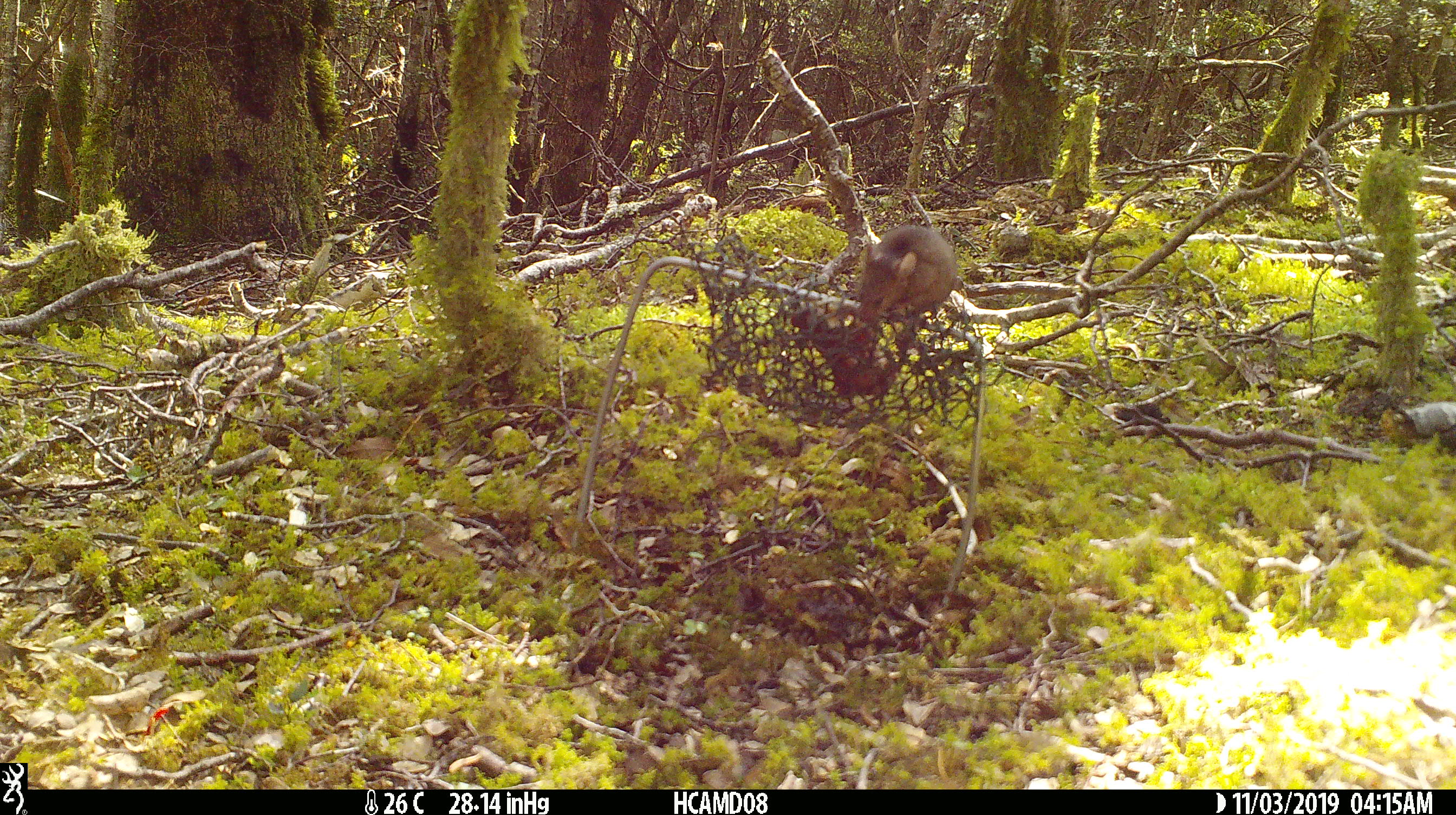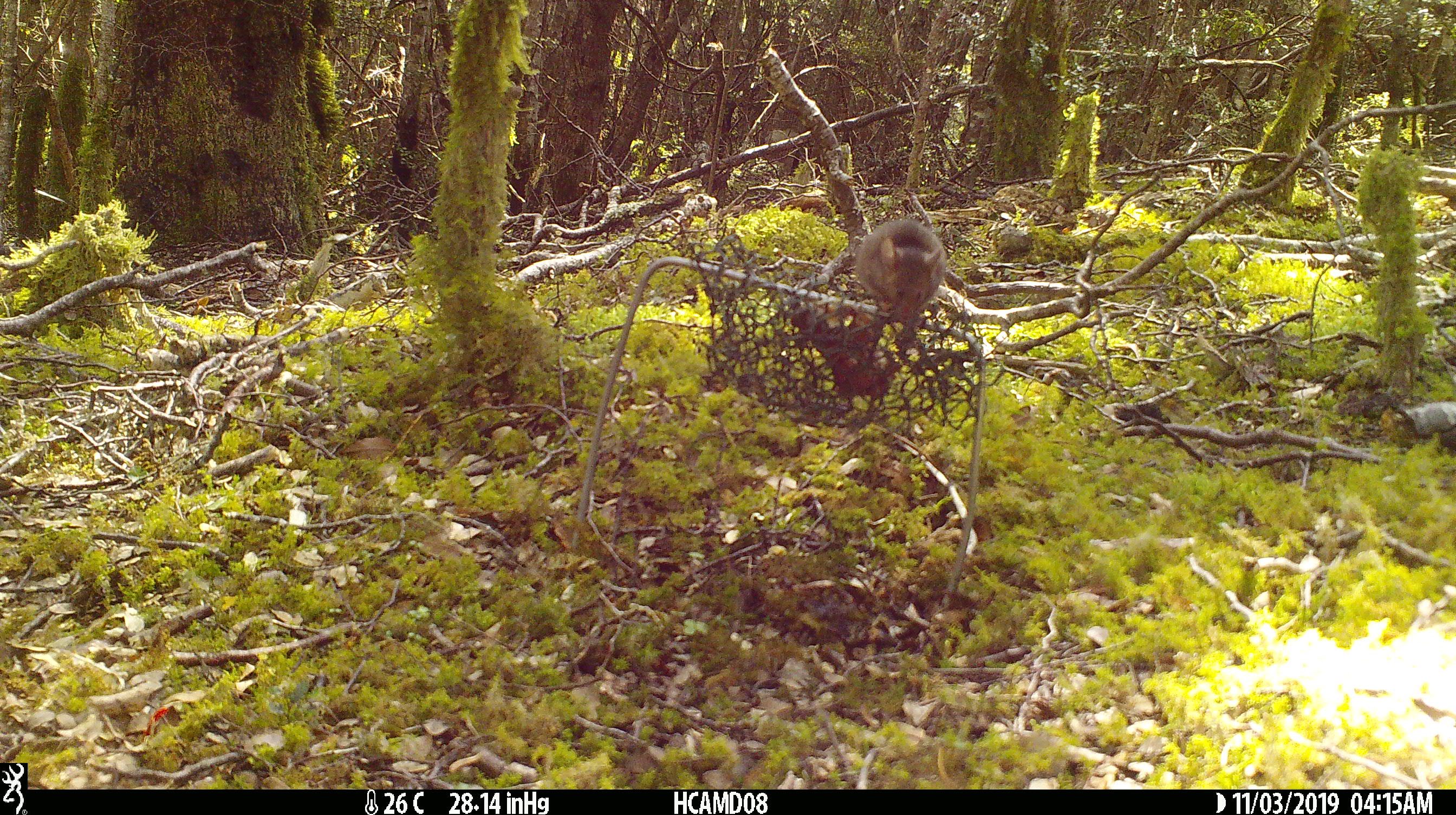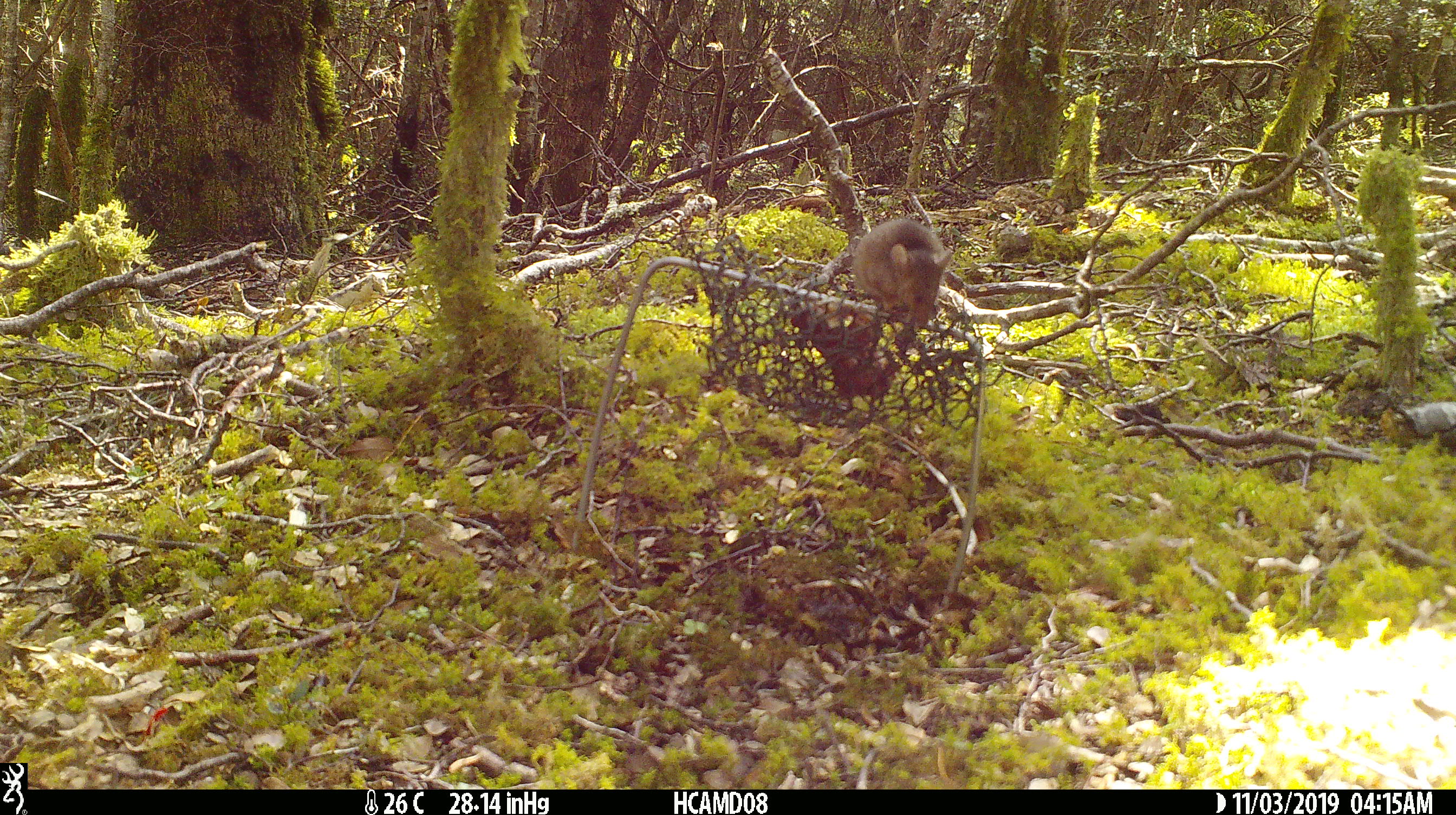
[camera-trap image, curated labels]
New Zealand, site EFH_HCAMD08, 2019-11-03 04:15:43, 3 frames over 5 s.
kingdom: Animalia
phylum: Chordata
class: Mammalia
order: Rodentia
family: Muridae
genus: Mus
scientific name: Mus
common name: mouse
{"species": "mouse (Mus)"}